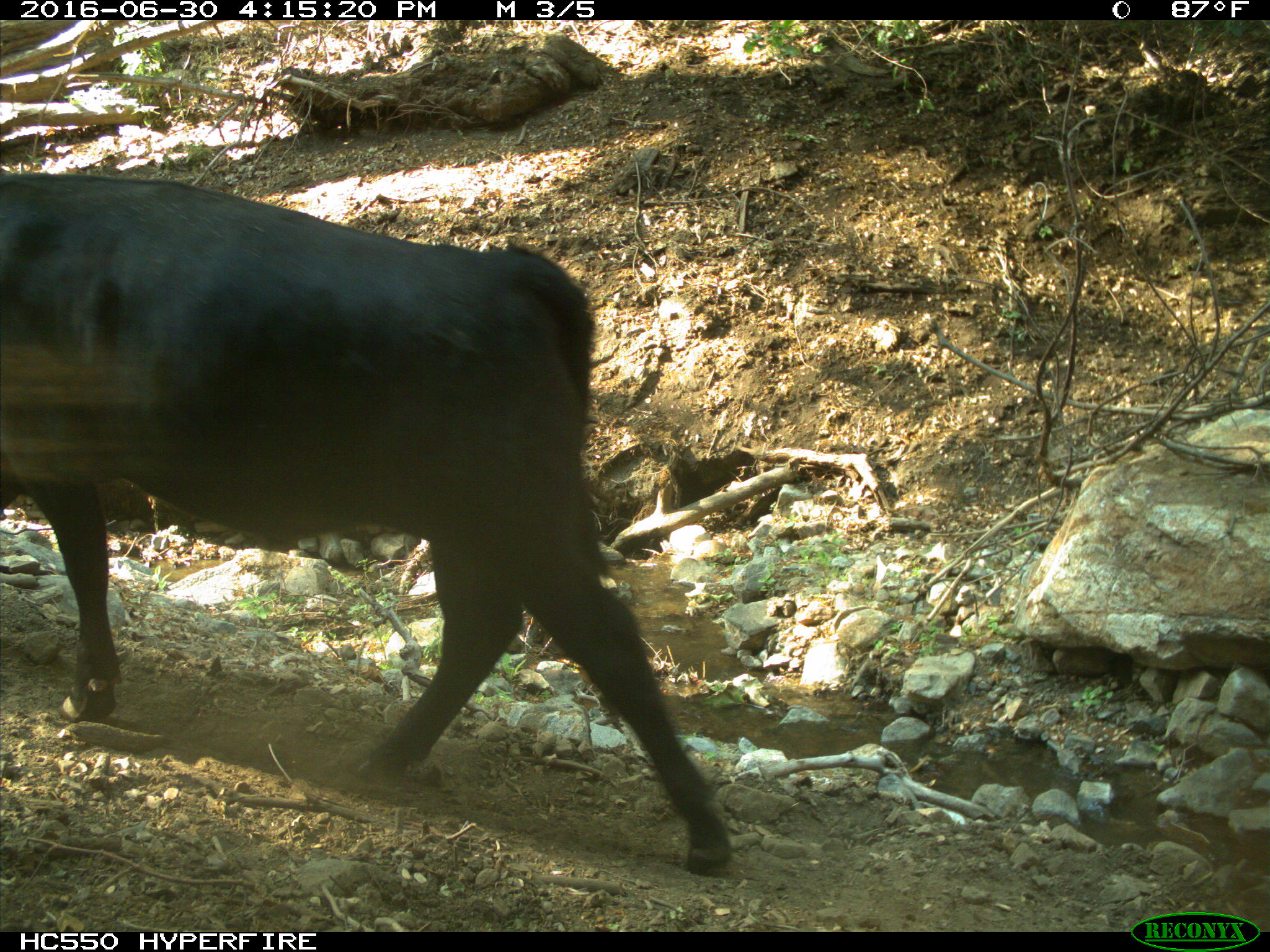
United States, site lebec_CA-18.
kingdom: Animalia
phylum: Chordata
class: Mammalia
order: Artiodactyla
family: Bovidae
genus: Bos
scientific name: Bos taurus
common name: domestic cow